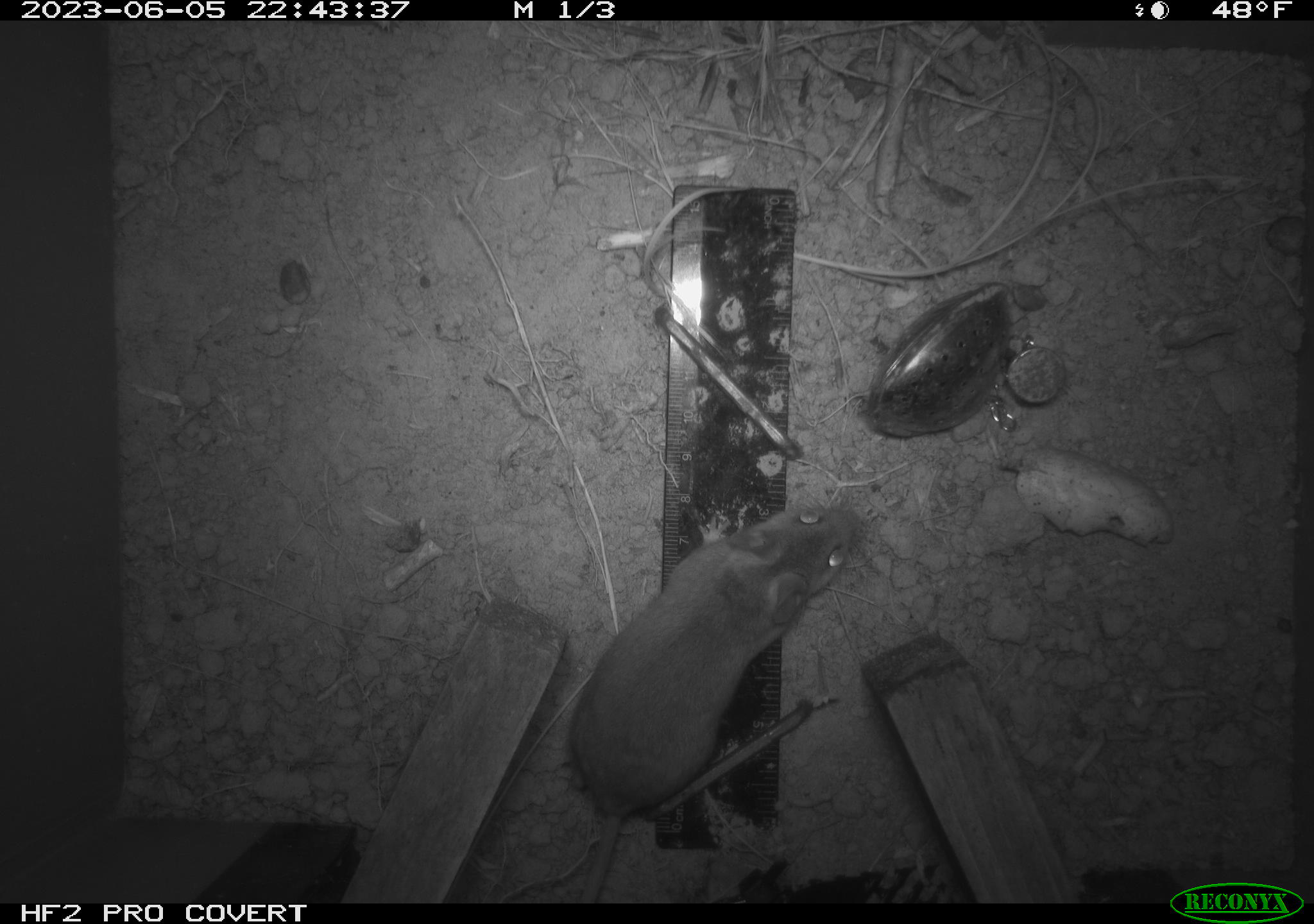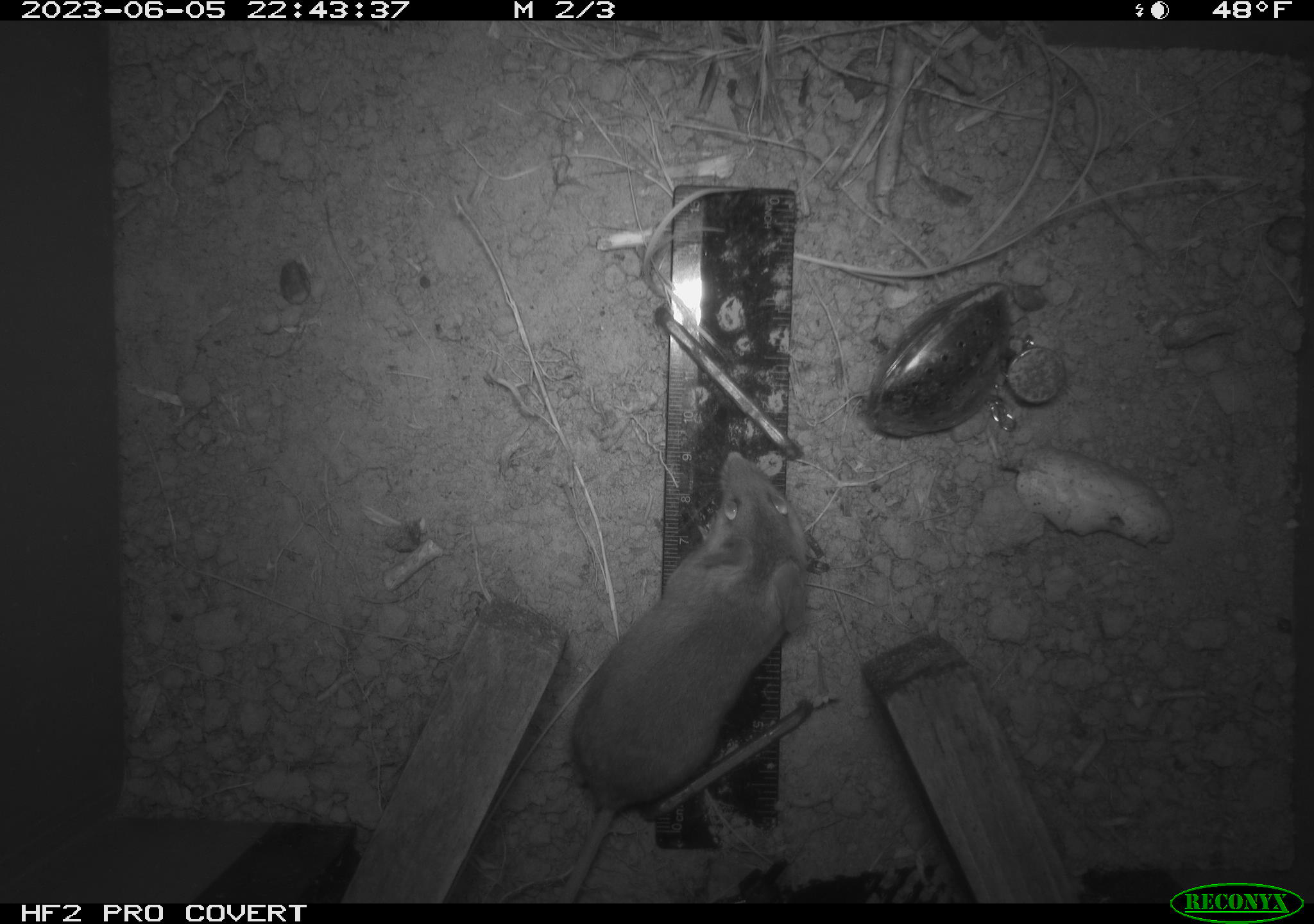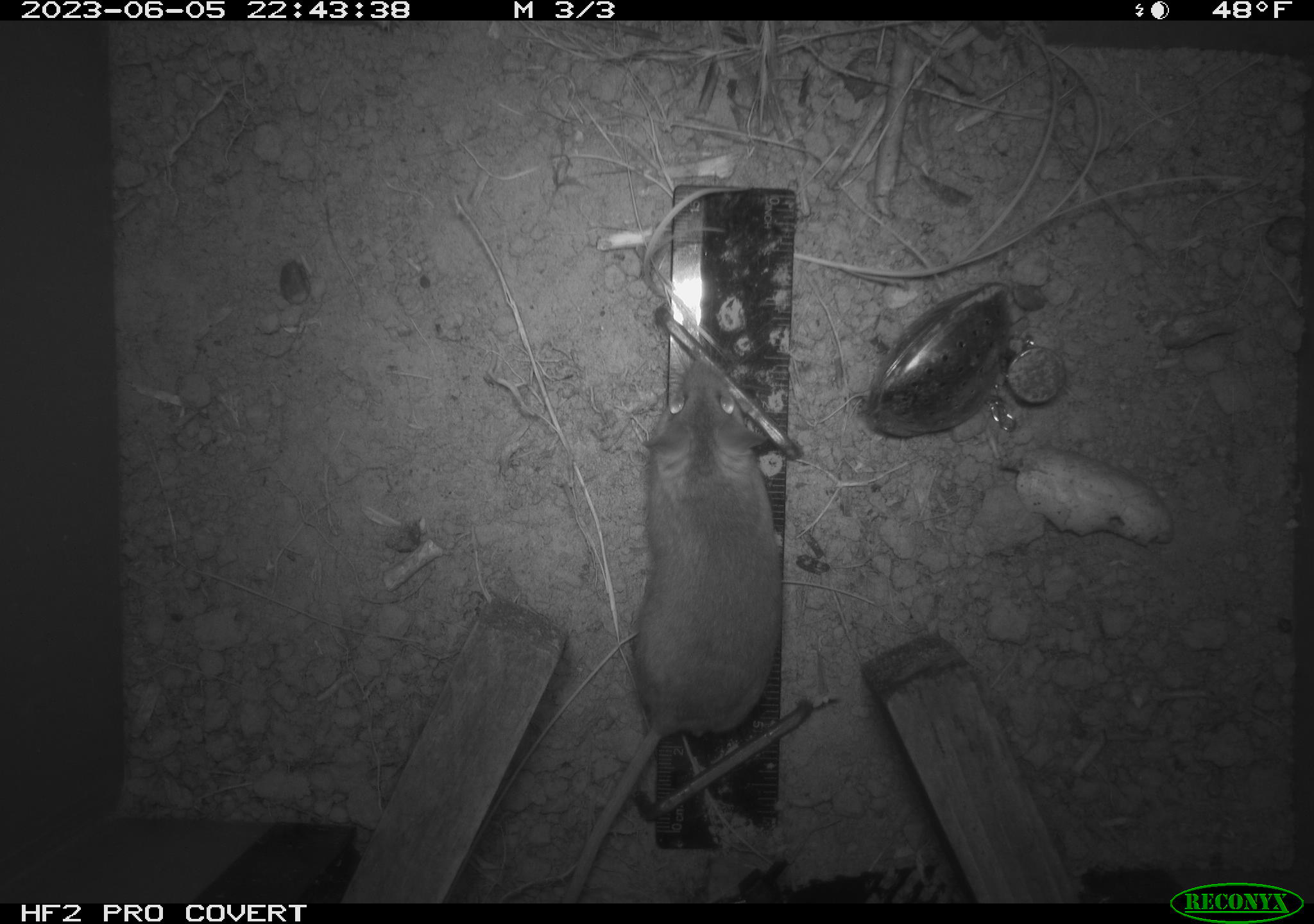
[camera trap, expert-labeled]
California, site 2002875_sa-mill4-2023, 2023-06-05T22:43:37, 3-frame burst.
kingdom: Animalia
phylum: Chordata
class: Mammalia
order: Rodentia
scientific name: Rodentia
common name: mouse species